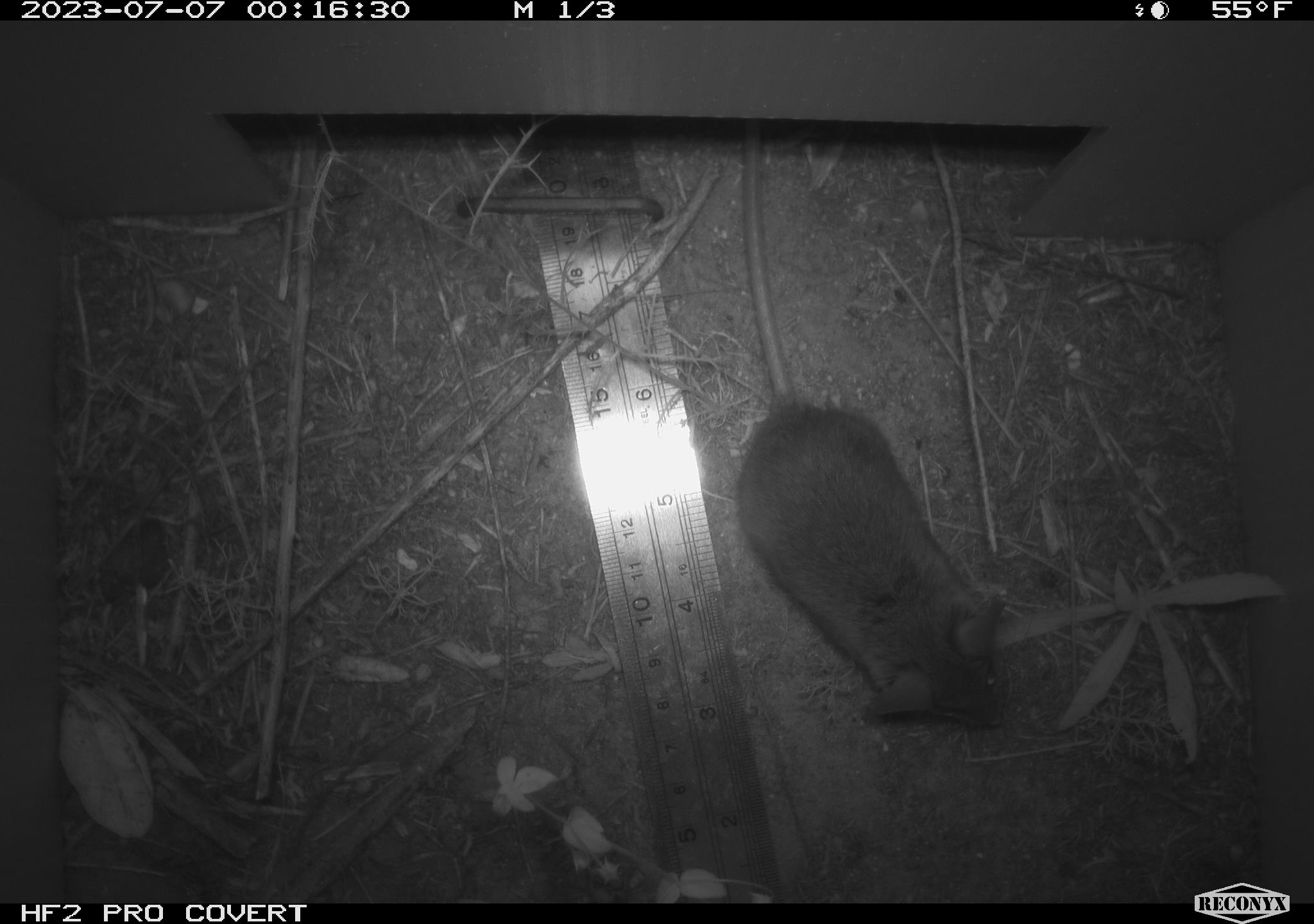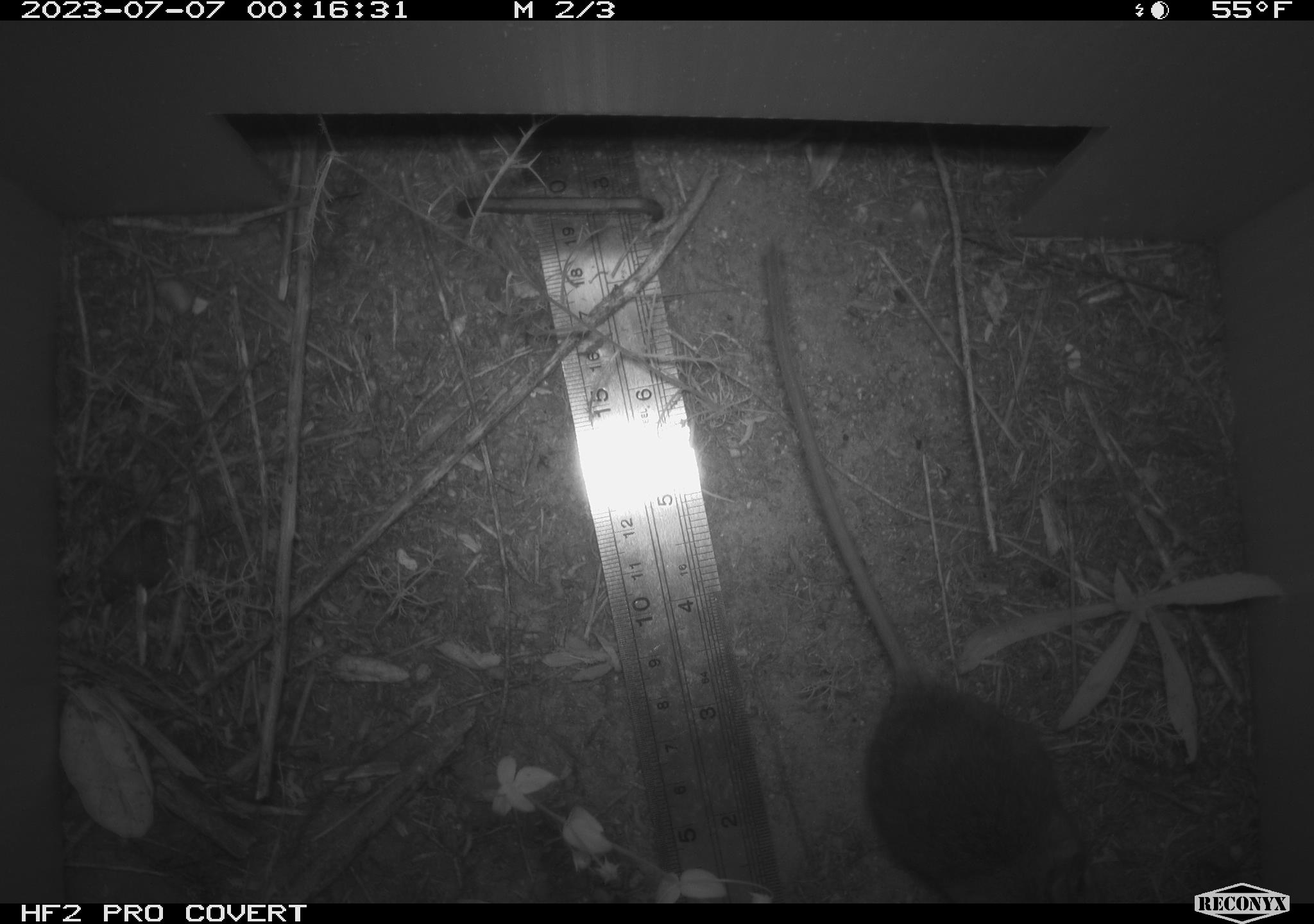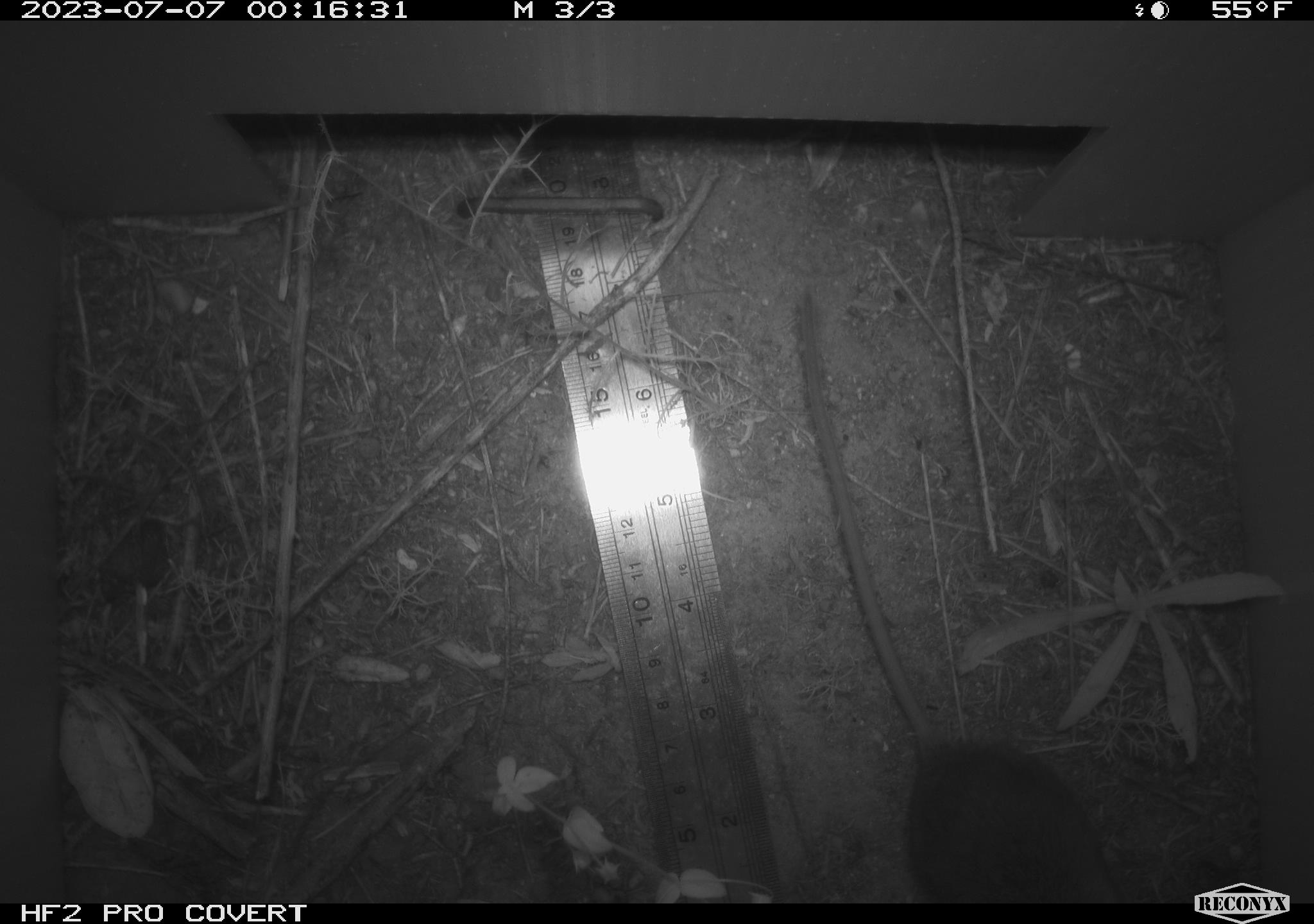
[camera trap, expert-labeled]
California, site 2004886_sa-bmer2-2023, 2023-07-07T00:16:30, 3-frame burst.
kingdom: Animalia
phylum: Chordata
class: Mammalia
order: Rodentia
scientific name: Rodentia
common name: mouse species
Mouse species (Rodentia).